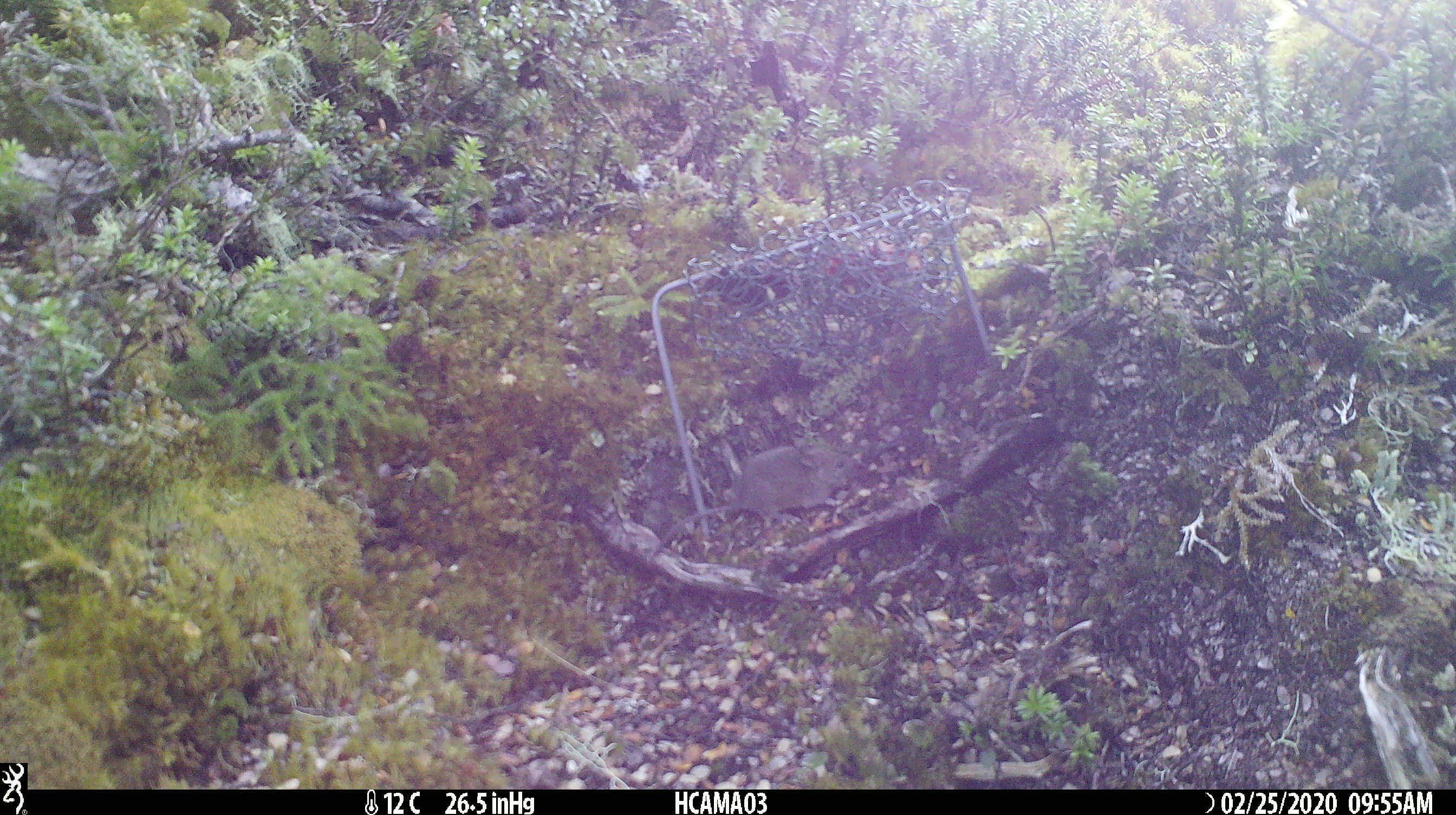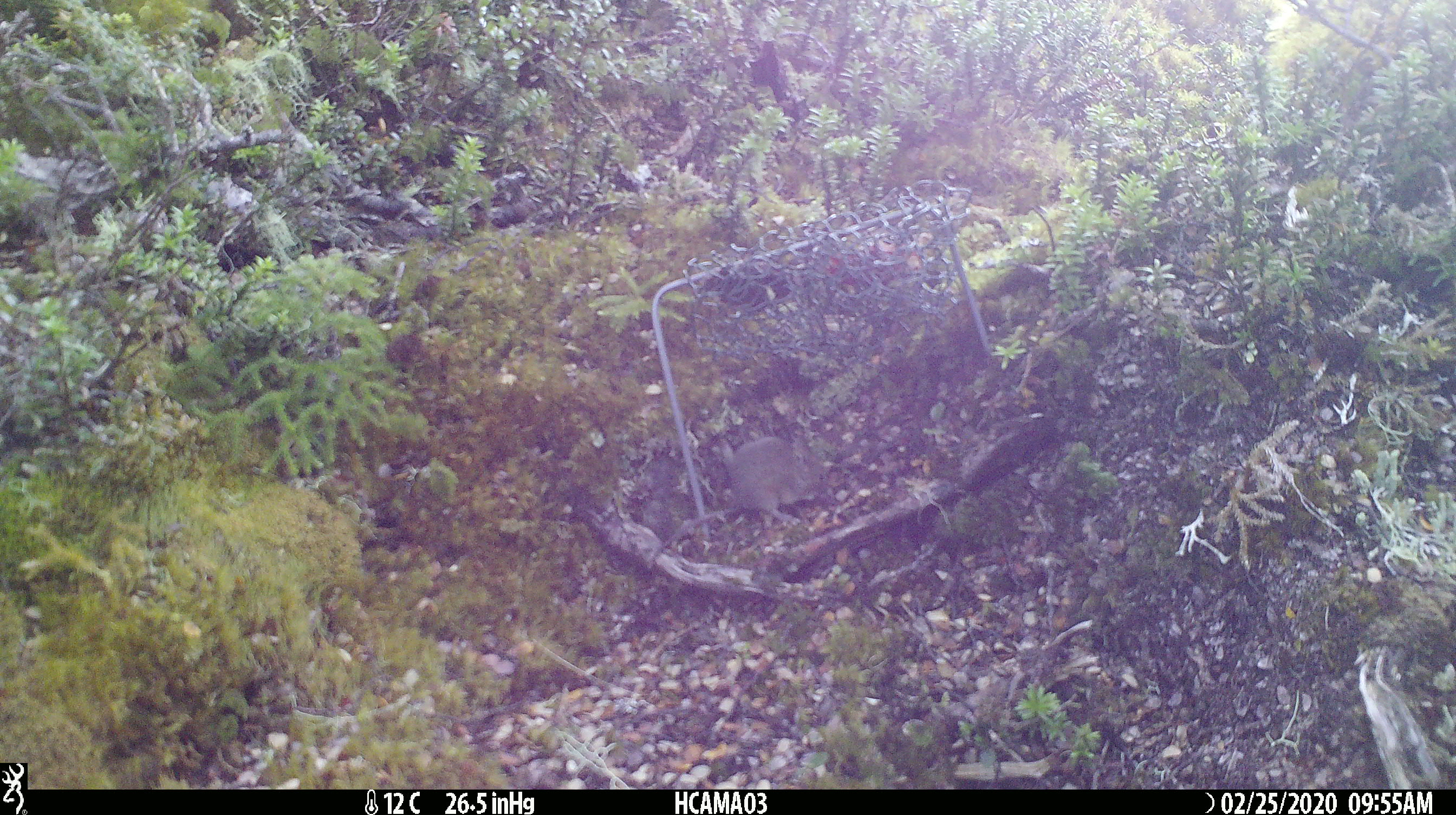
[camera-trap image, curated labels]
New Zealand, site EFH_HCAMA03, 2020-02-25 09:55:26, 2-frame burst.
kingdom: Animalia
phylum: Chordata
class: Mammalia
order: Rodentia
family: Muridae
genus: Mus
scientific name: Mus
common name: mouse